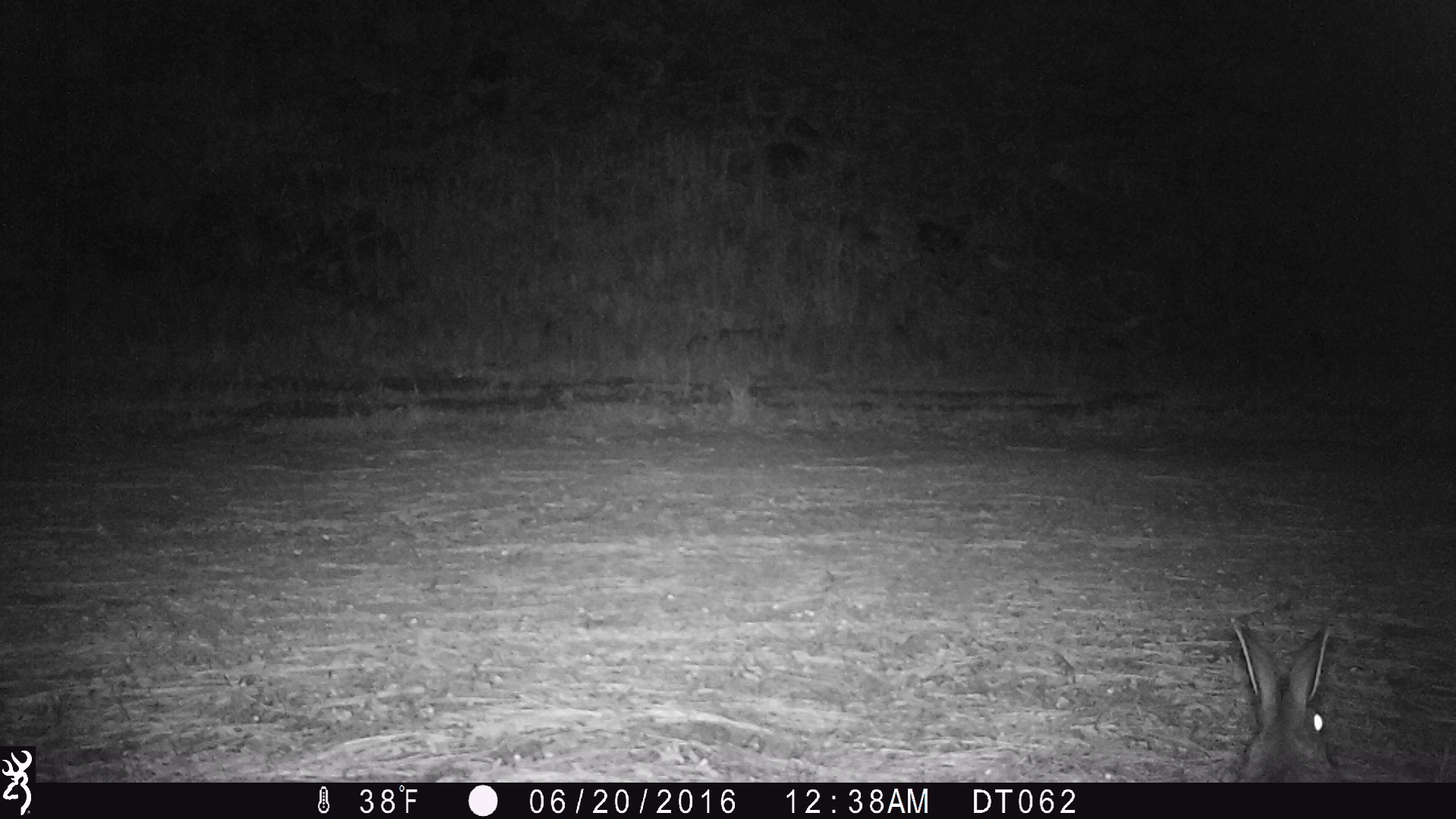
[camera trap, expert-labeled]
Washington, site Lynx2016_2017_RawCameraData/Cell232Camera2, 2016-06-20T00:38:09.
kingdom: Animalia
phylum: Chordata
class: Mammalia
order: Lagomorpha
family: Leporidae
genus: Lepus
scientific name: Lepus americanus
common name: snowshoe hare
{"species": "Lepus americanus (snowshoe hare)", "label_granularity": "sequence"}